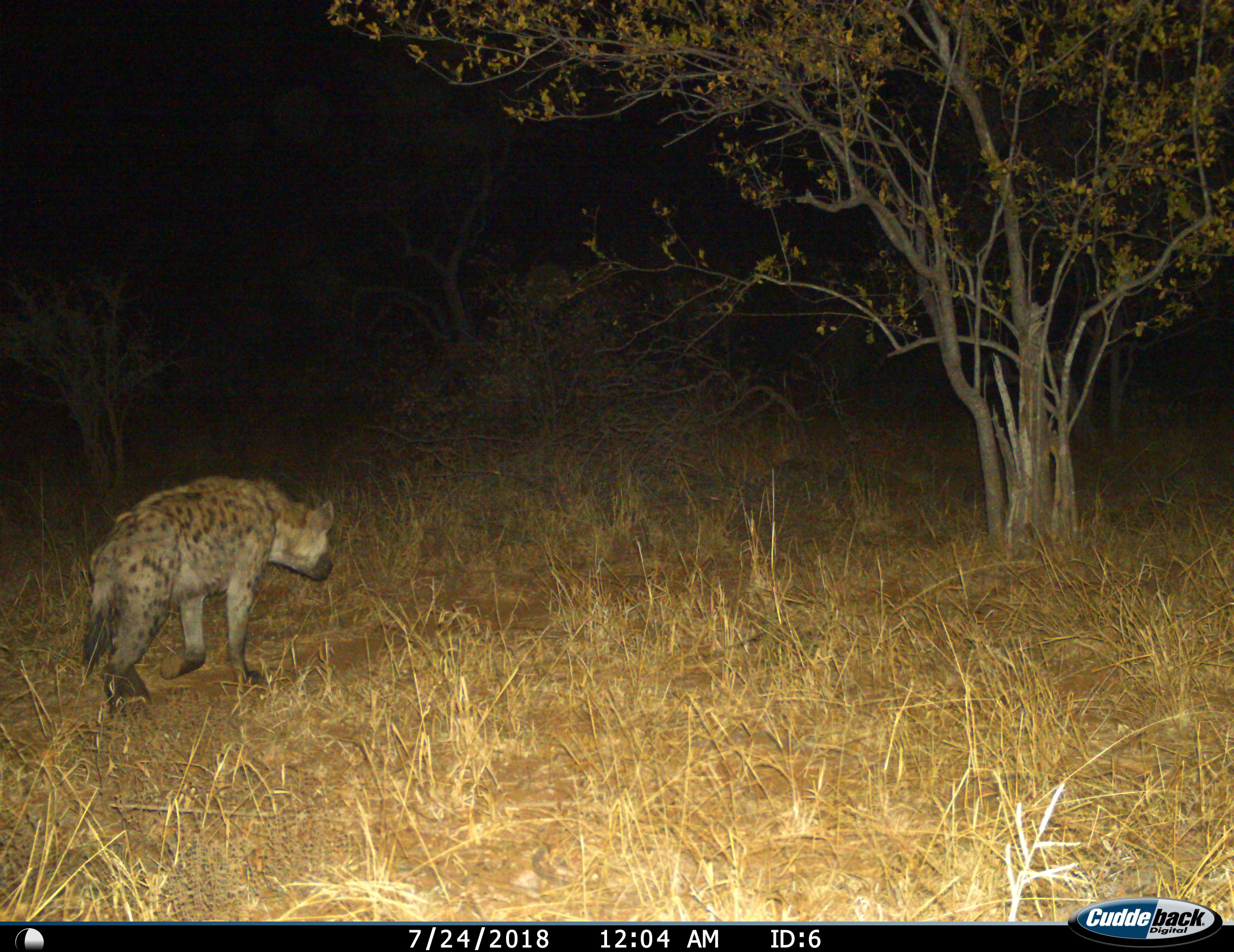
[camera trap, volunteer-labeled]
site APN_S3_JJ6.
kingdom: Animalia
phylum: Chordata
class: Mammalia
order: Carnivora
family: Hyaenidae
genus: Crocuta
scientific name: Crocuta crocuta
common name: spotted hyena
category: hyenaspotted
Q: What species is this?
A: Hyenaspotted (spotted hyena) (Crocuta crocuta).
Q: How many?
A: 1.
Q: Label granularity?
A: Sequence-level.